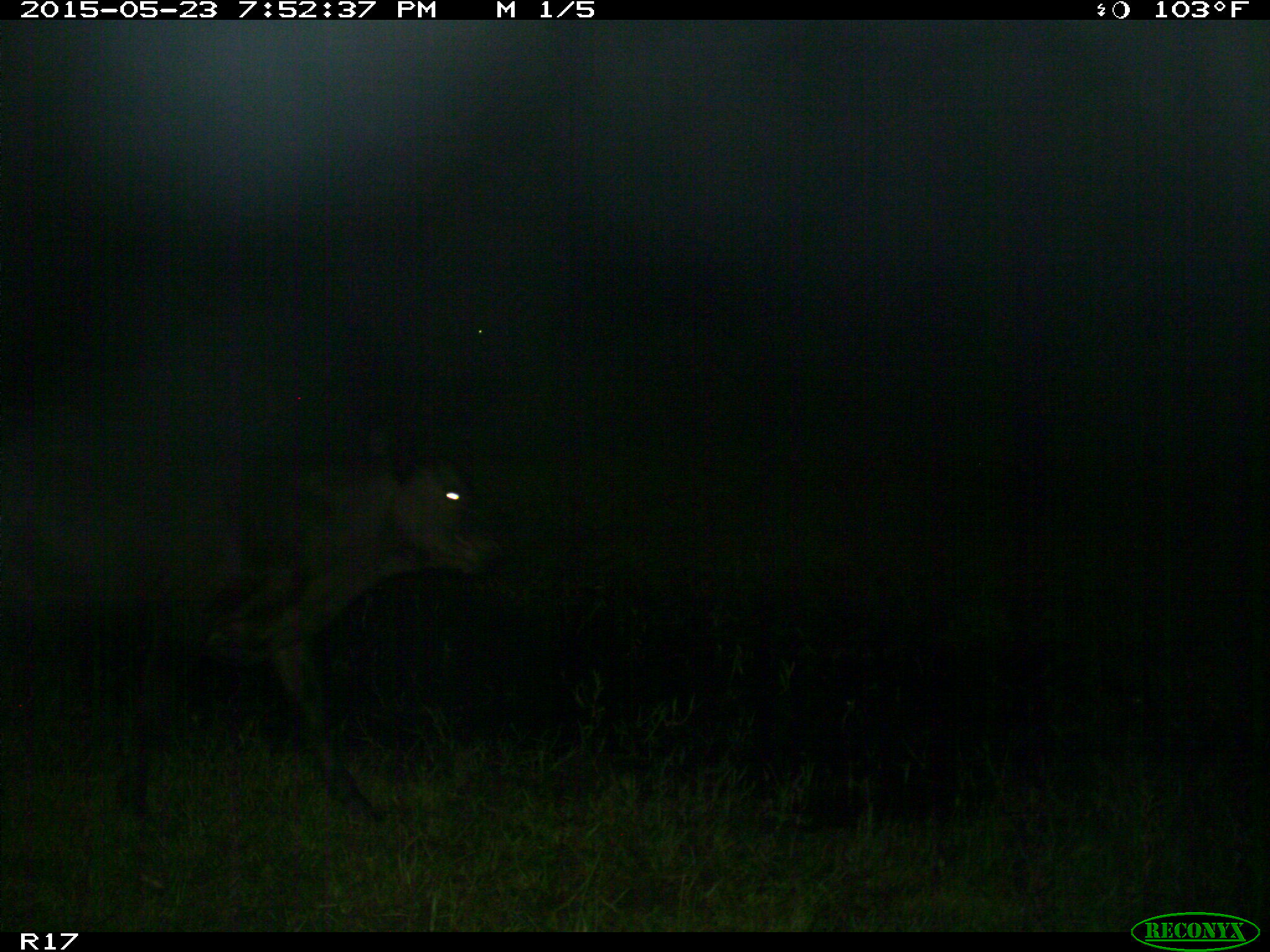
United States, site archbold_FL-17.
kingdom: Animalia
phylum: Chordata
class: Mammalia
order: Artiodactyla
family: Bovidae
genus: Bos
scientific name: Bos taurus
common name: domestic cow